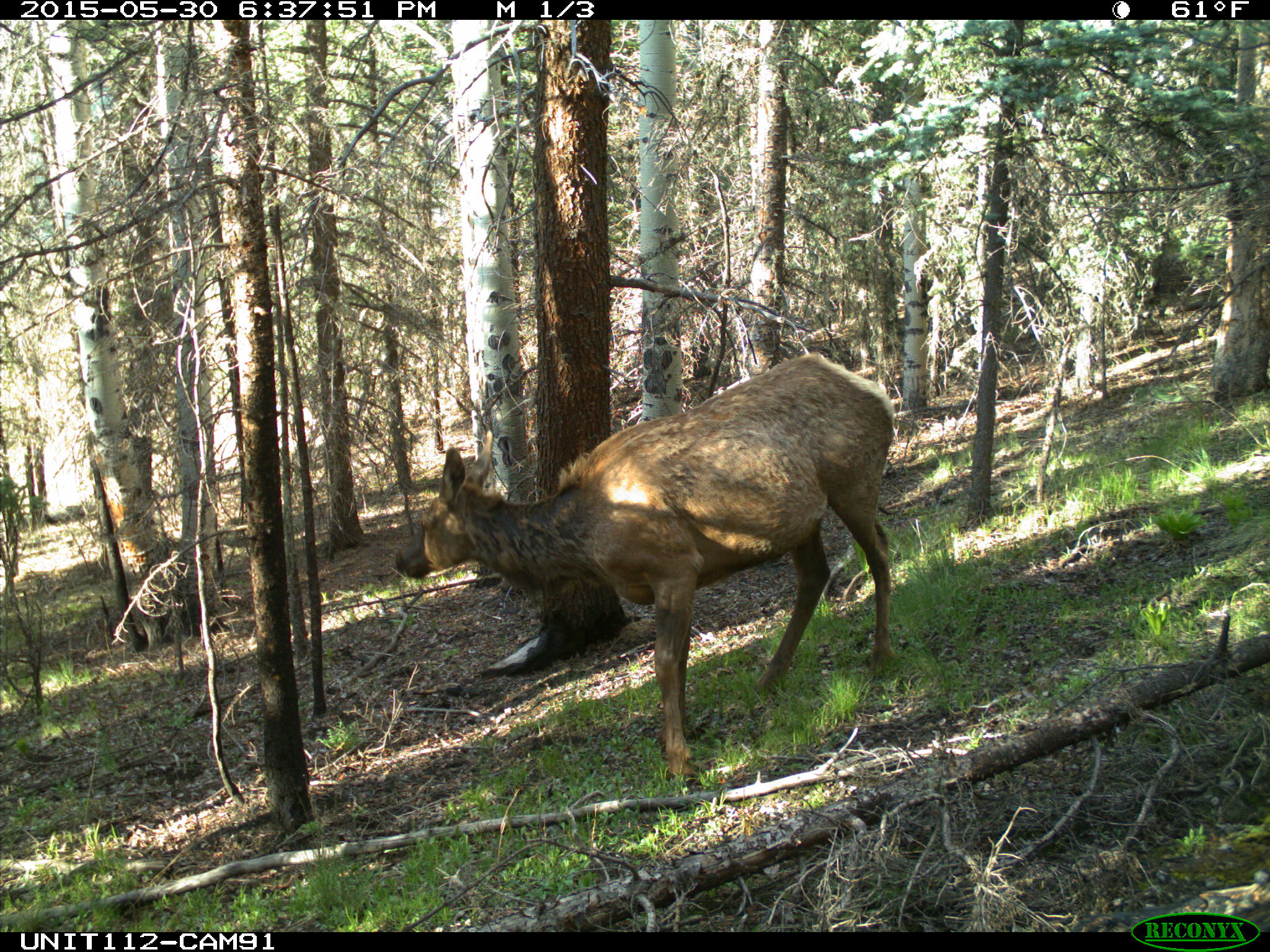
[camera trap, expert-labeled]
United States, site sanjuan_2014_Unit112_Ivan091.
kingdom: Animalia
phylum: Chordata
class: Mammalia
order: Artiodactyla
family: Cervidae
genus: Cervus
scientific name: Cervus elaphus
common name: red deer